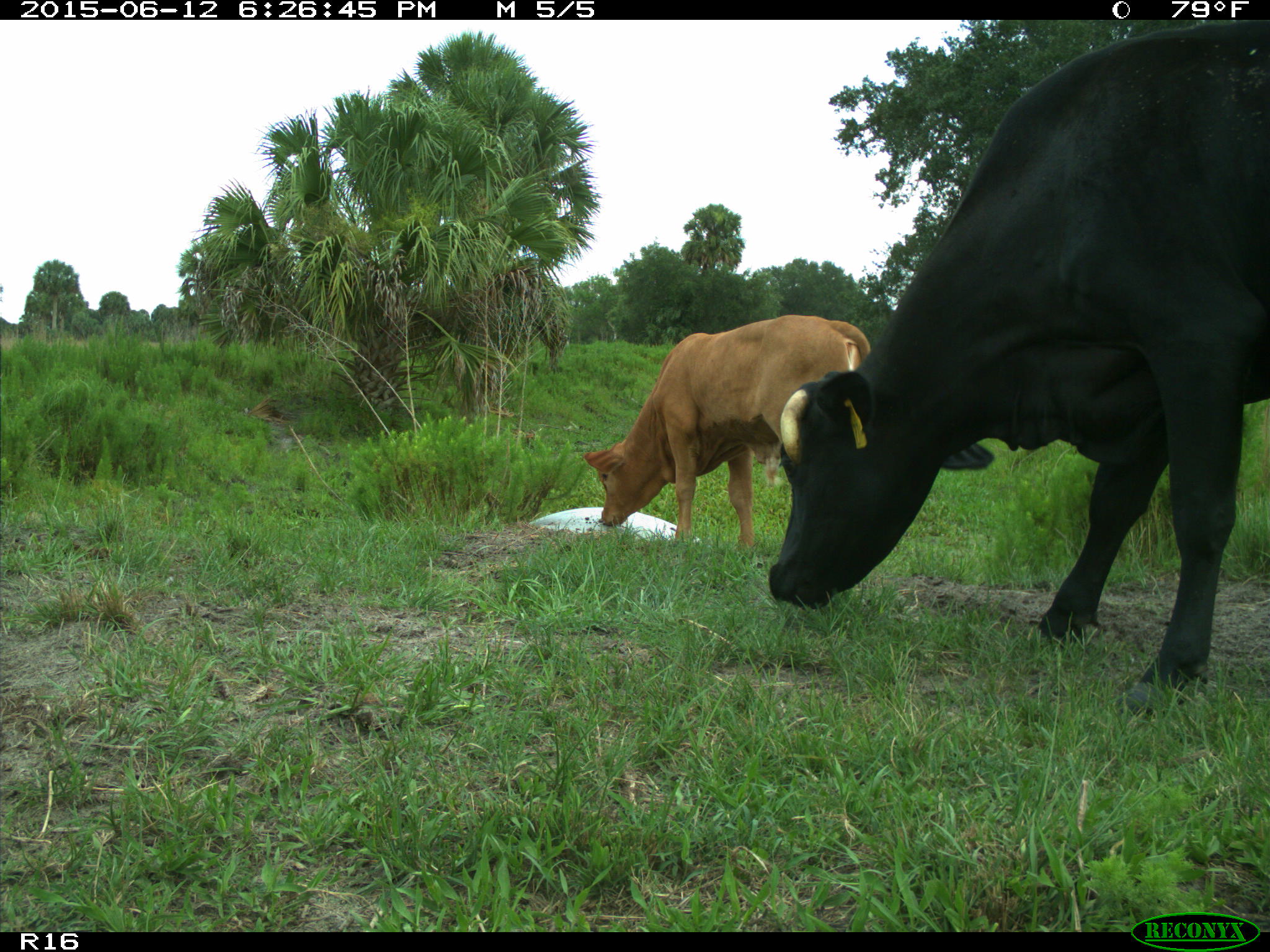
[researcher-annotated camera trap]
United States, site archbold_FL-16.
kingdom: Animalia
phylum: Chordata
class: Mammalia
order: Artiodactyla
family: Bovidae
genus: Bos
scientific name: Bos taurus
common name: domestic cow